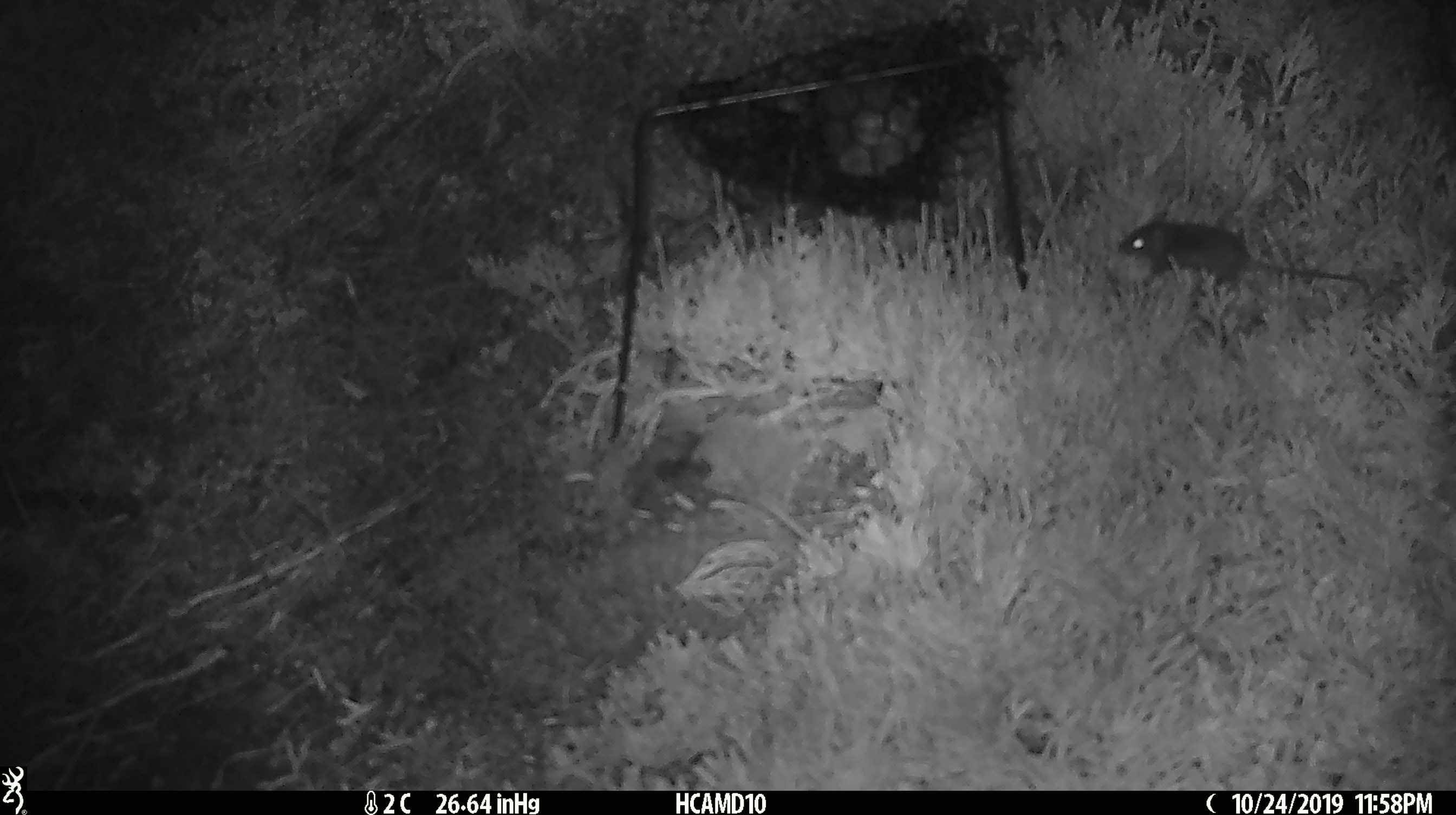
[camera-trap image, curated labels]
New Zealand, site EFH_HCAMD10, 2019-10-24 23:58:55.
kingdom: Animalia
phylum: Chordata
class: Mammalia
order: Rodentia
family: Muridae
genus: Mus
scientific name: Mus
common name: mouse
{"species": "mouse (Mus)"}